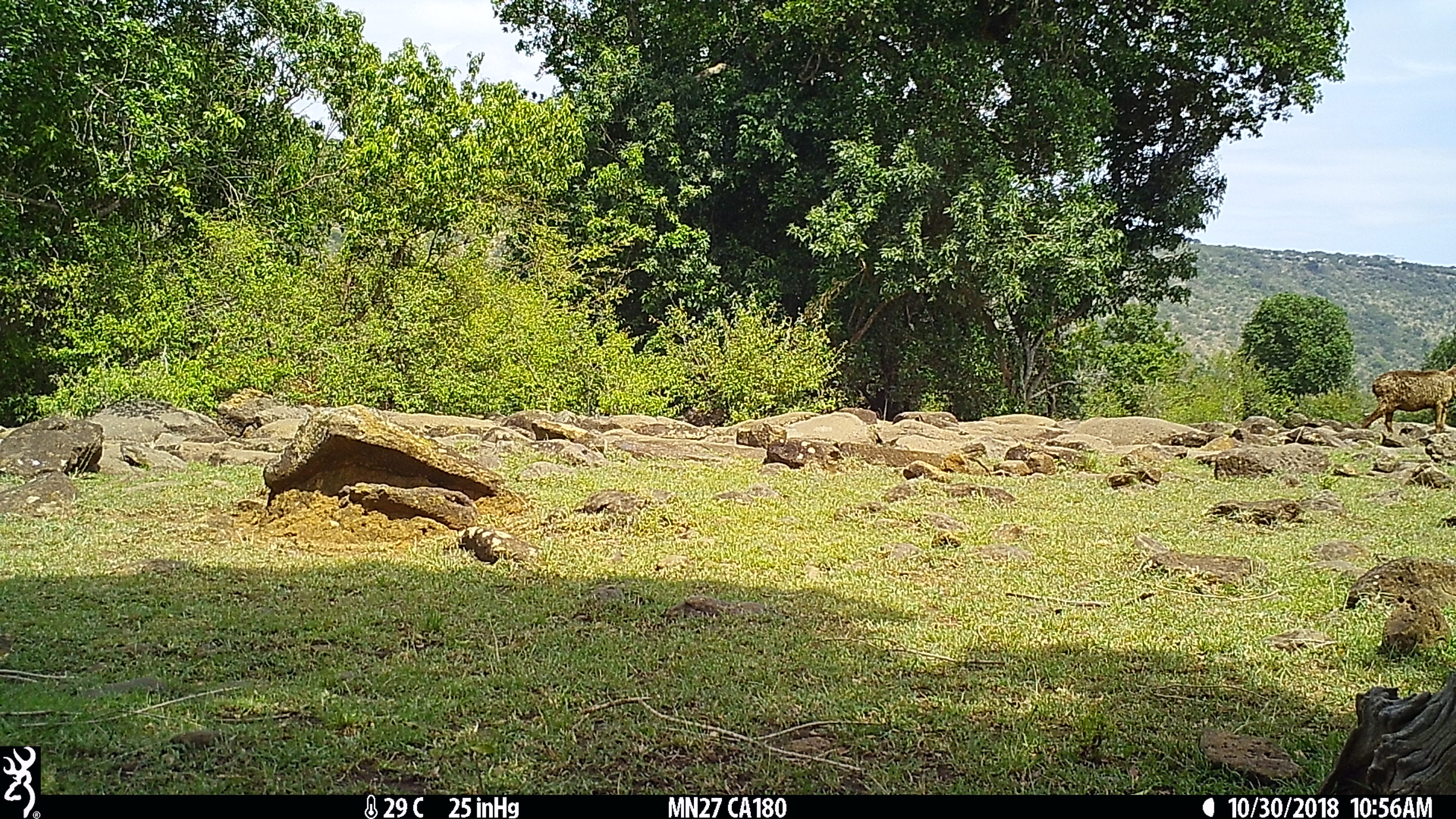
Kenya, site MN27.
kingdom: Animalia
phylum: Chordata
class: Mammalia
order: Artiodactyla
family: Bovidae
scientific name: Bovidae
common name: sheep or goat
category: shoat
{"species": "shoat (sheep or goat) (Bovidae)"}